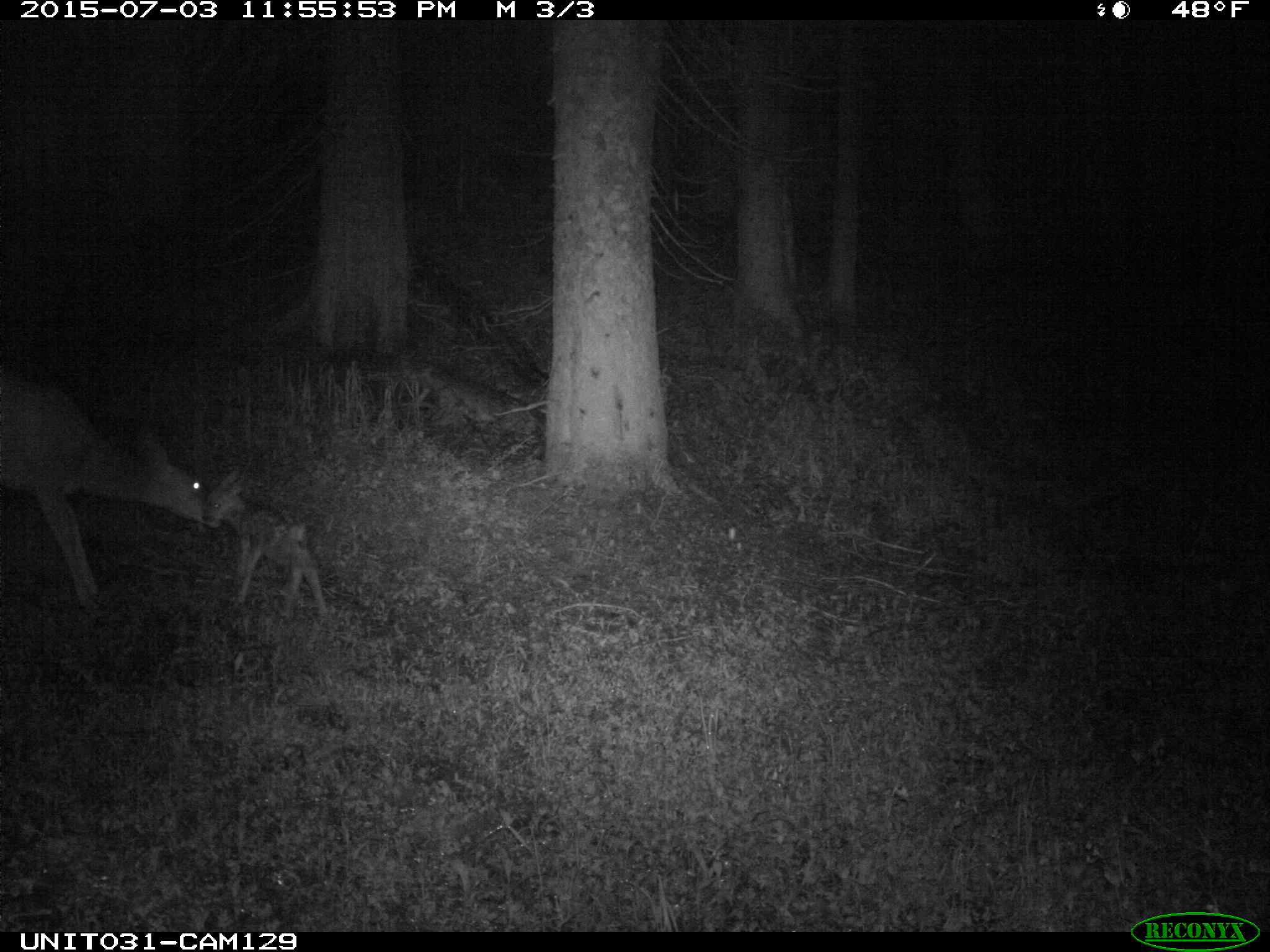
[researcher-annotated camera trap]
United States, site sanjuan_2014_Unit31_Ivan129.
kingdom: Animalia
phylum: Chordata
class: Mammalia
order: Artiodactyla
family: Cervidae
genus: Odocoileus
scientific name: Odocoileus hemionus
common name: mule deer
Odocoileus hemionus (mule deer).